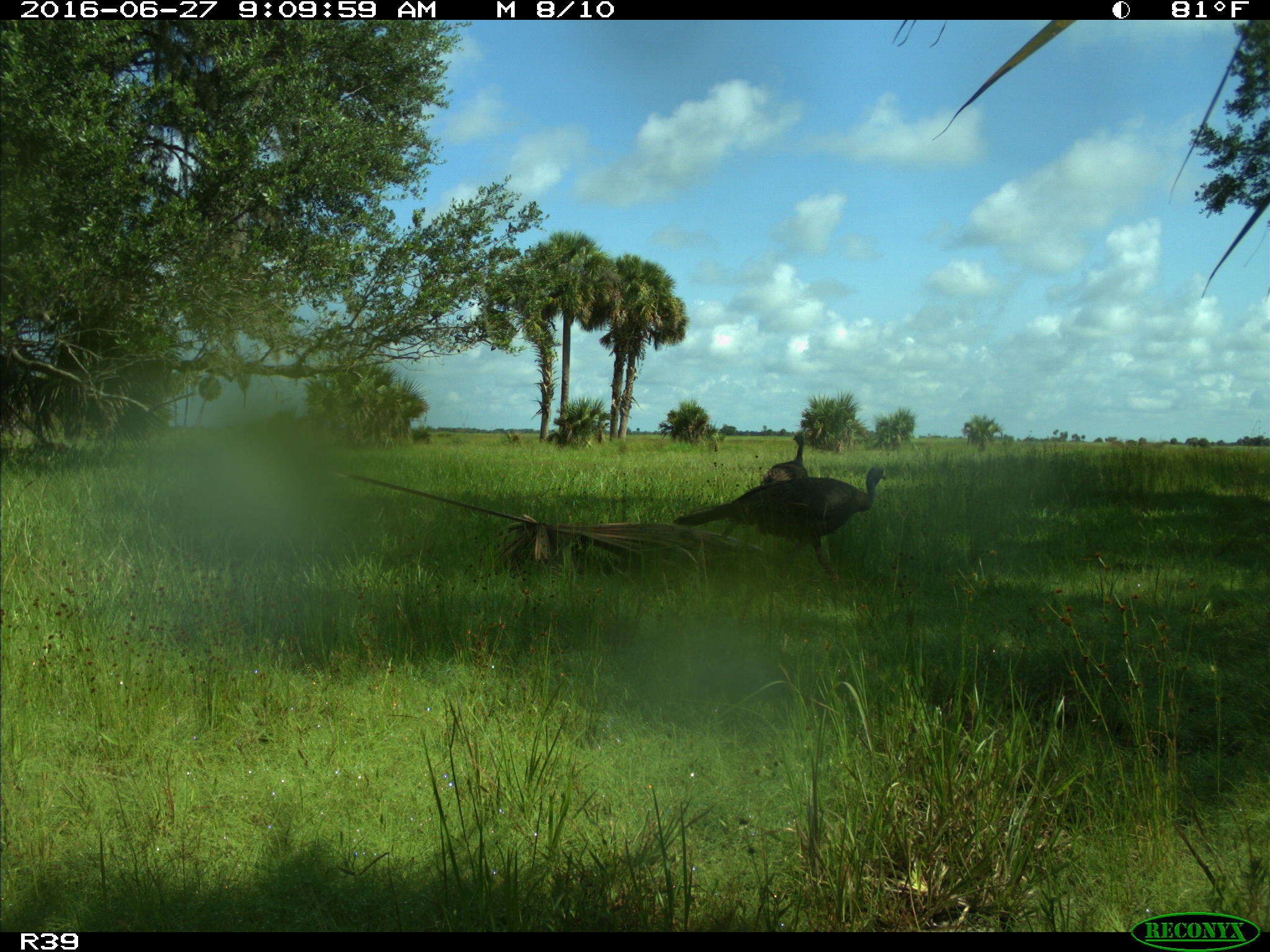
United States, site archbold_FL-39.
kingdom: Animalia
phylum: Chordata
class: Aves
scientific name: Aves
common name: birds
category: unidentified bird